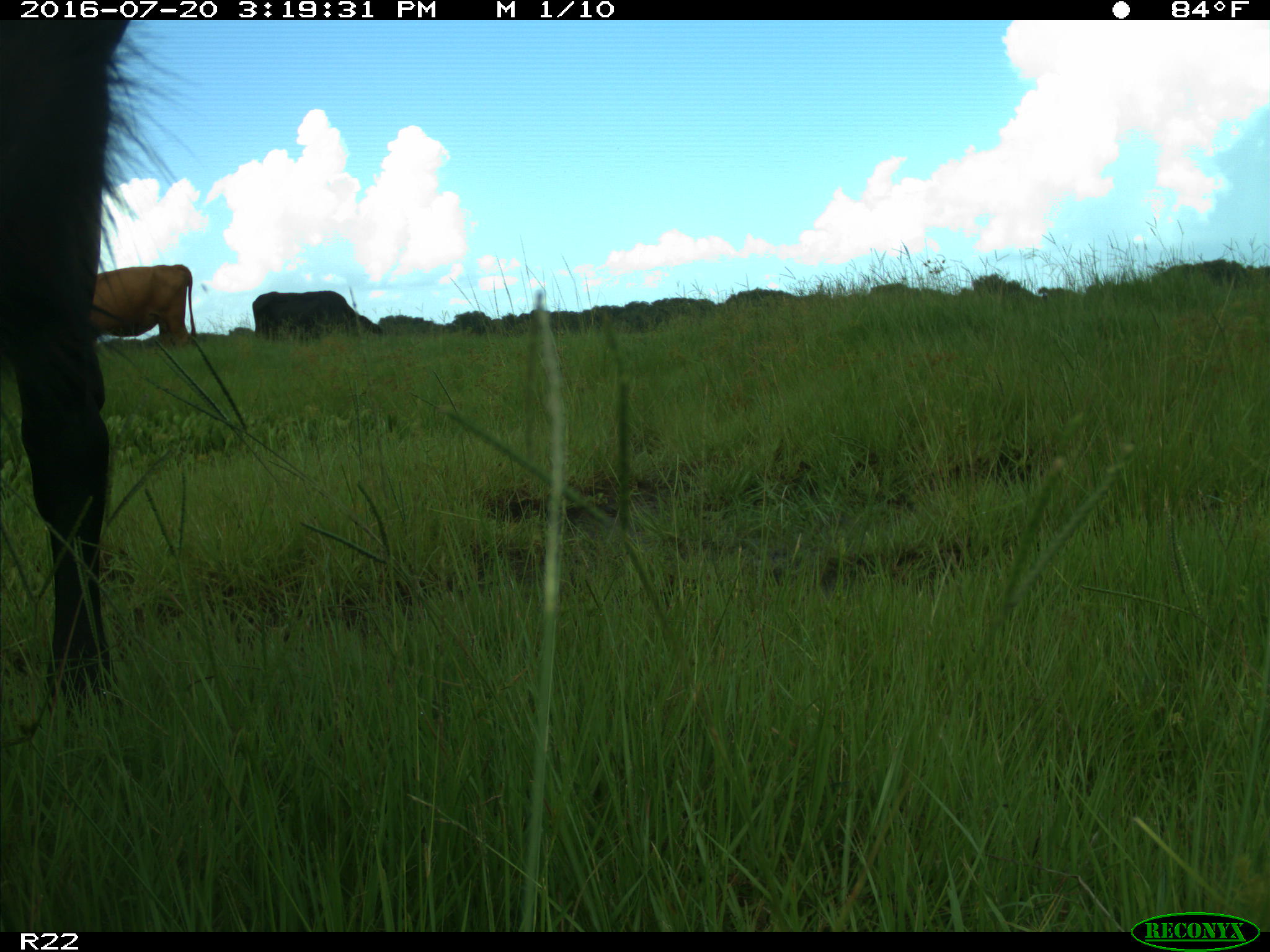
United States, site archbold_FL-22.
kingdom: Animalia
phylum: Chordata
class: Mammalia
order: Artiodactyla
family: Bovidae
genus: Bos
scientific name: Bos taurus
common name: domestic cow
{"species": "Bos taurus (domestic cow)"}